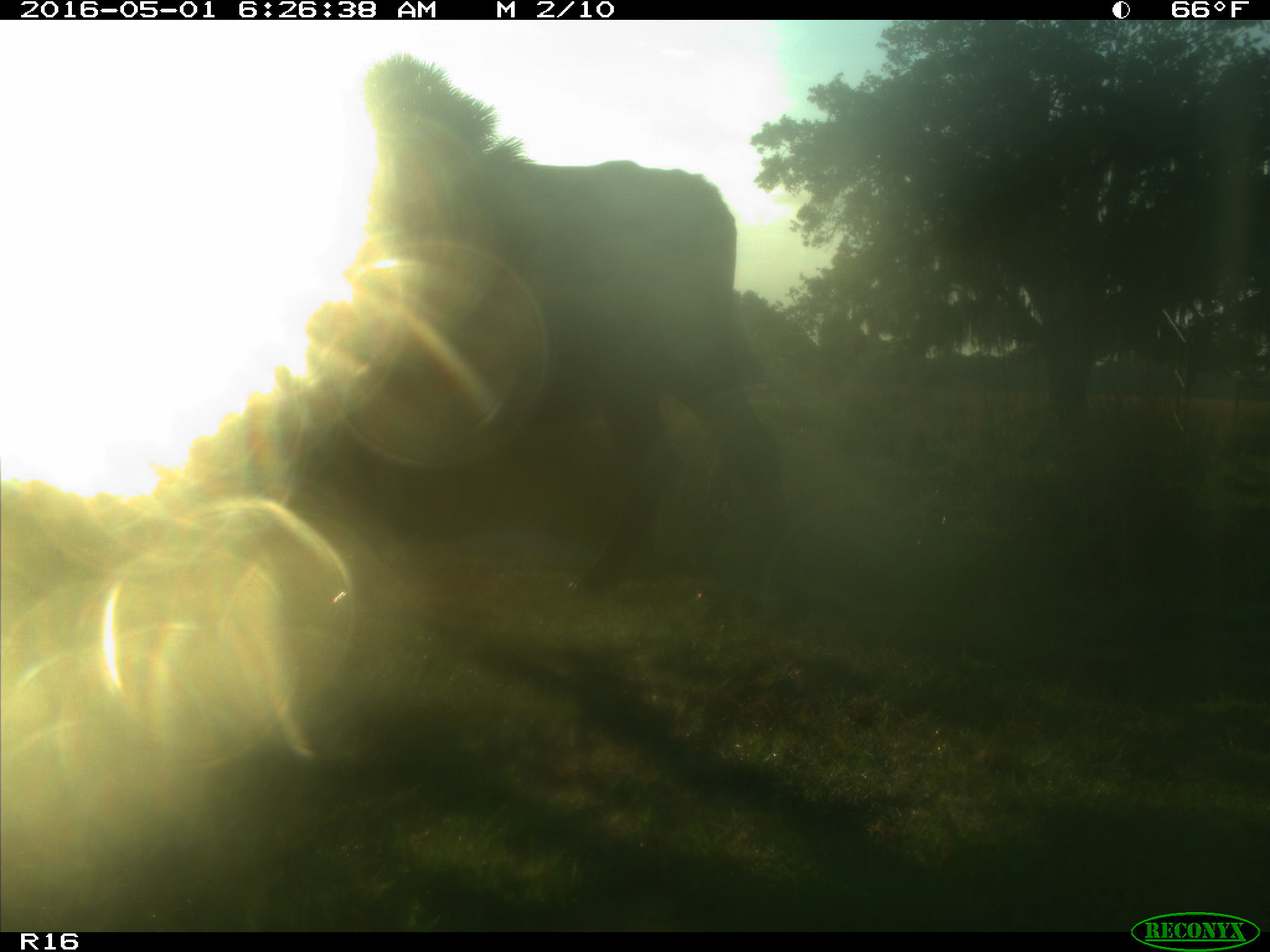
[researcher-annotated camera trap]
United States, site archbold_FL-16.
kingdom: Animalia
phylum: Chordata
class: Mammalia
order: Artiodactyla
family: Bovidae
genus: Bos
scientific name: Bos taurus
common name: domestic cow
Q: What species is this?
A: Bos taurus (domestic cow).